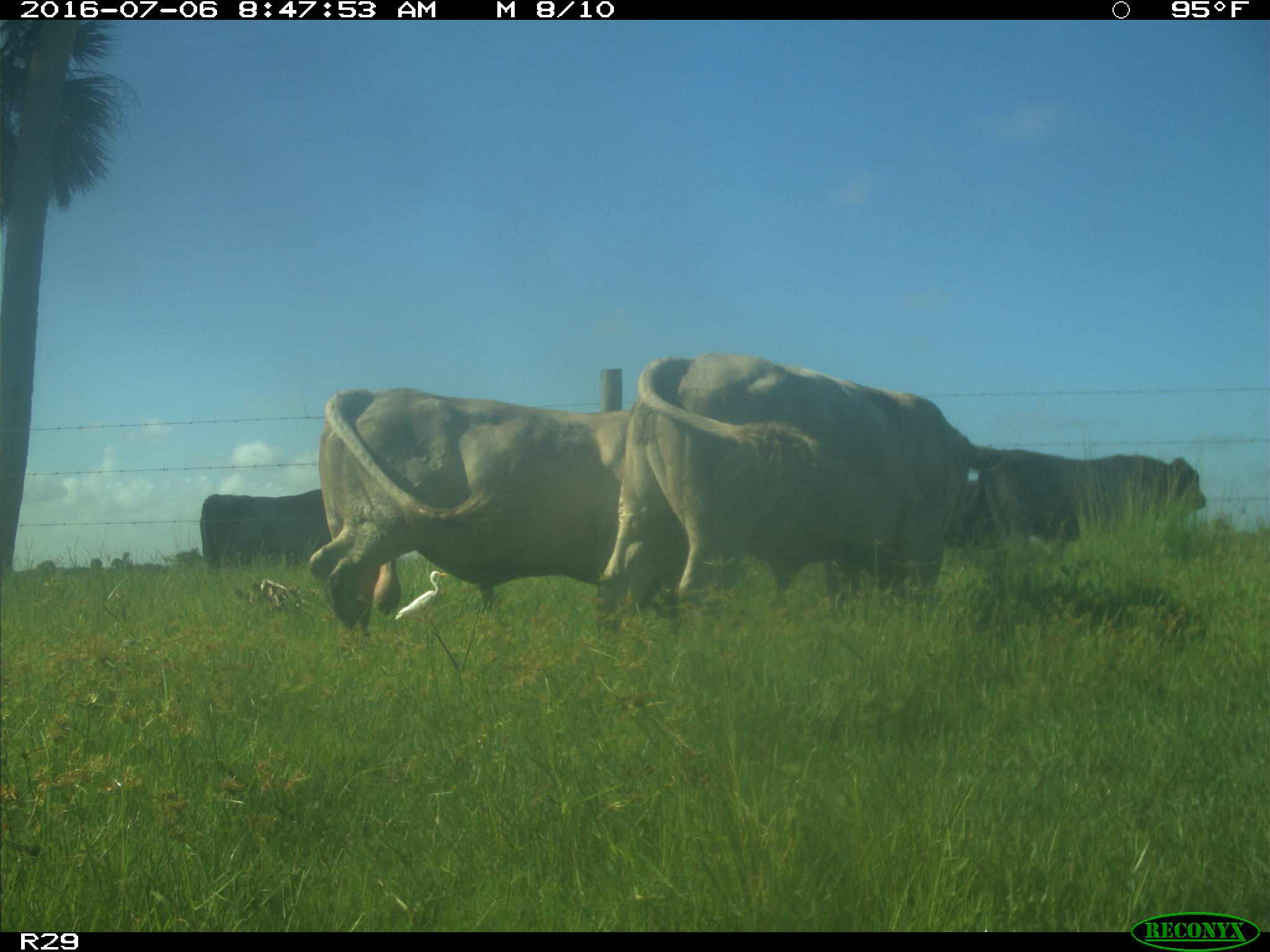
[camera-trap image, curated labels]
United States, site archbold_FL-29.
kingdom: Animalia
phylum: Chordata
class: Mammalia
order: Artiodactyla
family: Bovidae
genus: Bos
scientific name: Bos taurus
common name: domestic cow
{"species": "Bos taurus (domestic cow)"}